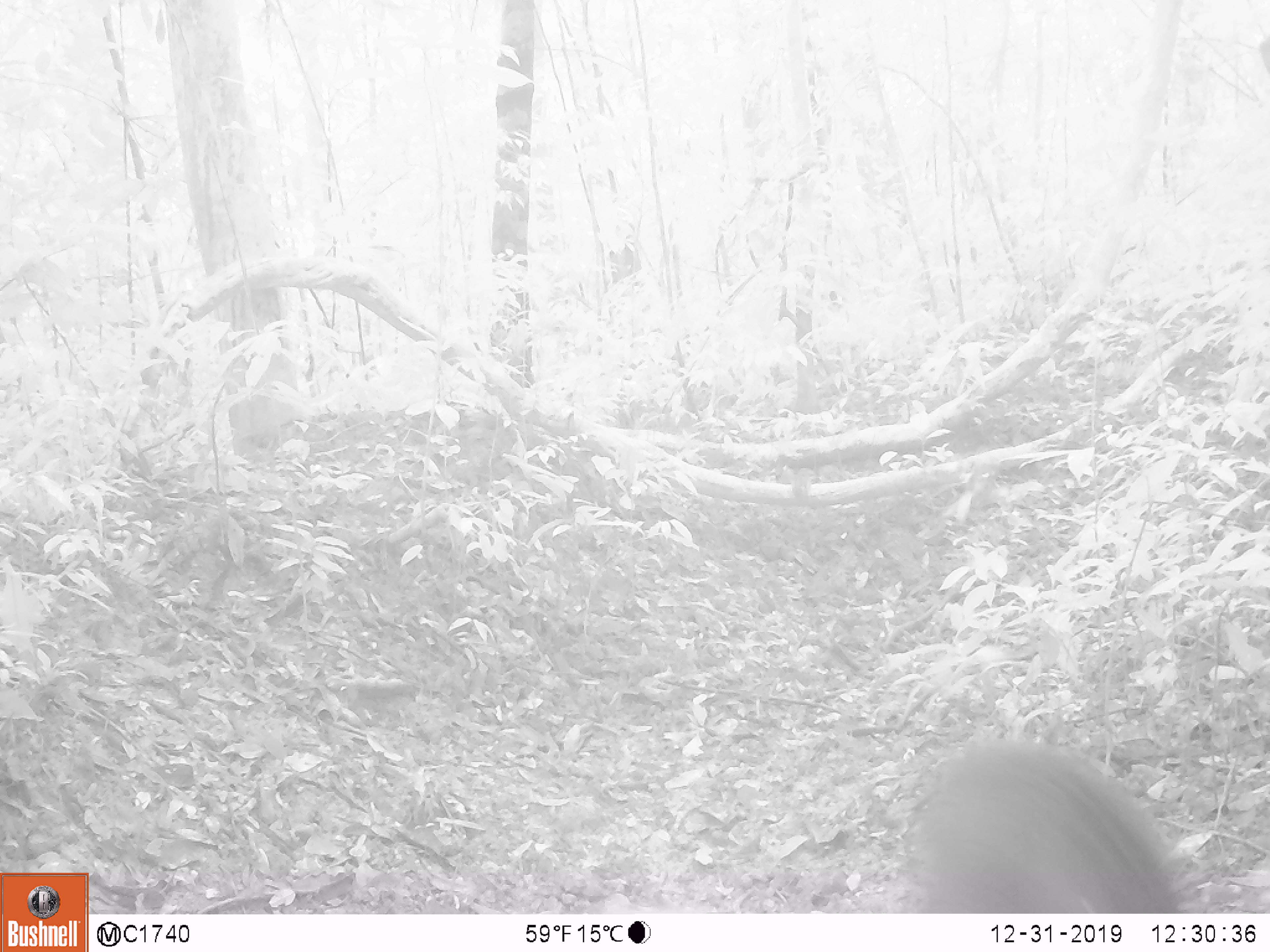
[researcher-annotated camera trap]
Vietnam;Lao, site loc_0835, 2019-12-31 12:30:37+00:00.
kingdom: Animalia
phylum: Chordata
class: Mammalia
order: Artiodactyla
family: Suidae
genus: Sus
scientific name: Sus scrofa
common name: eurasian wild pig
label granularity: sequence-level